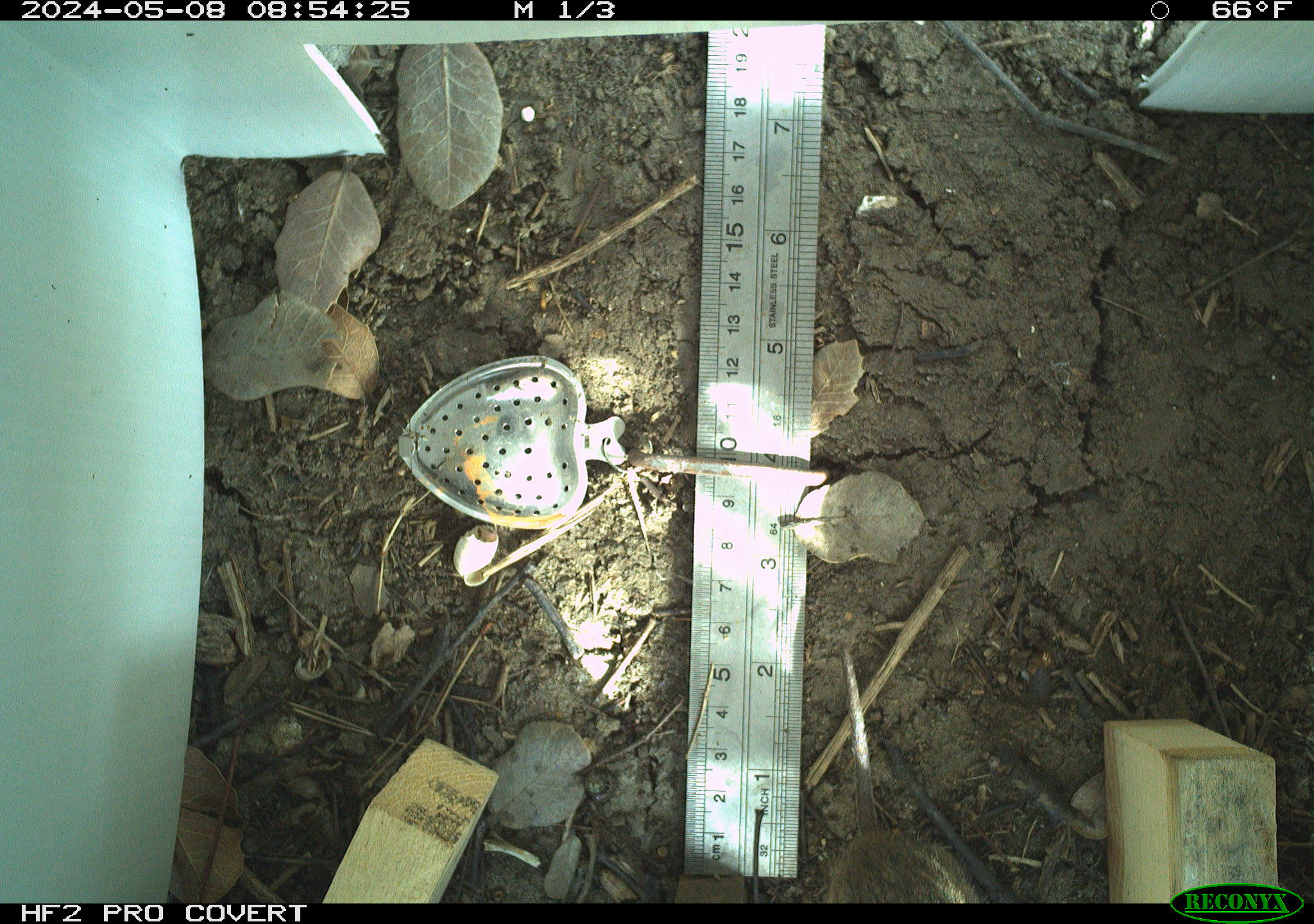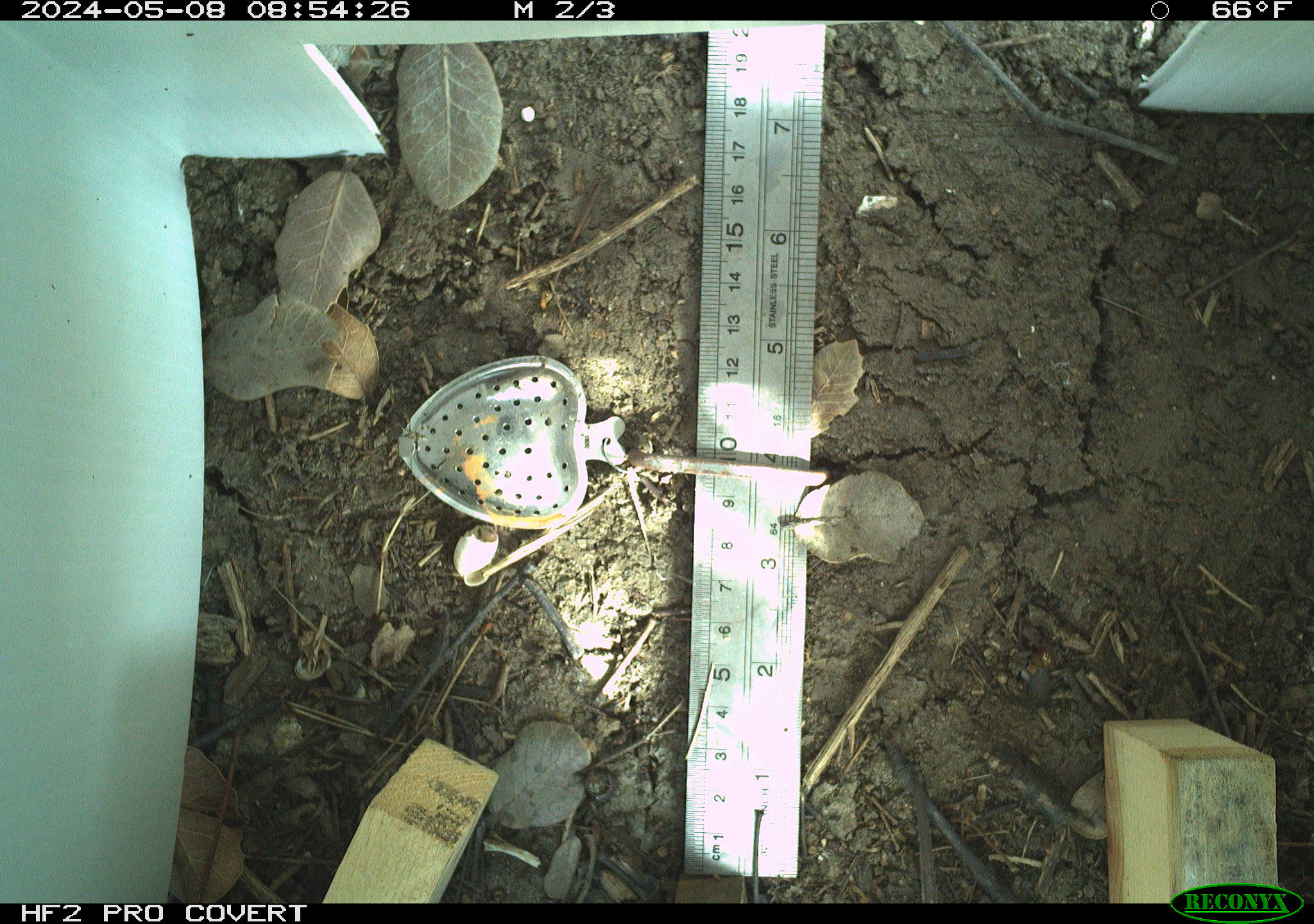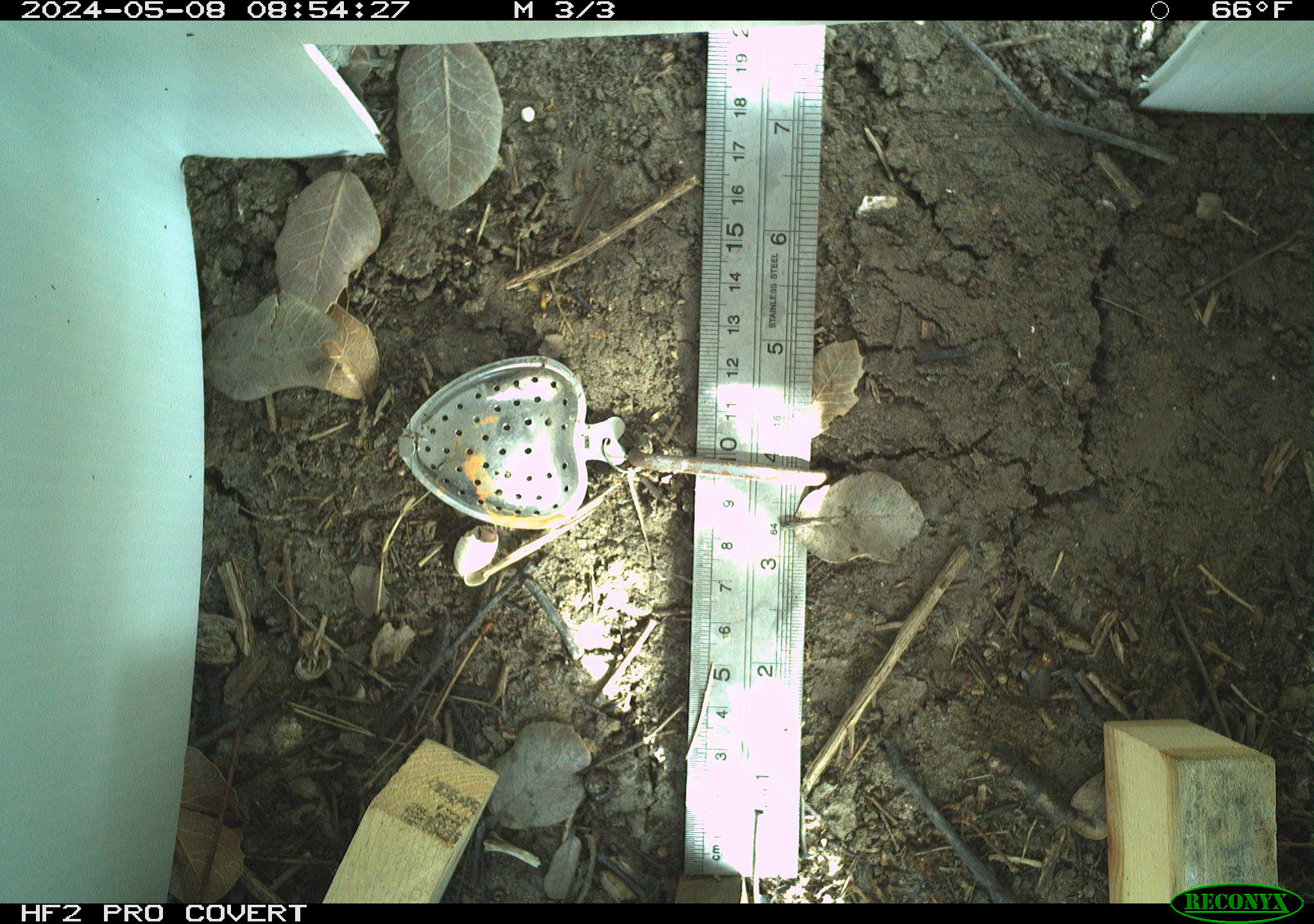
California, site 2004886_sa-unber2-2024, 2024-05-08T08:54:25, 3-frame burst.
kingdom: Animalia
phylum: Chordata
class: Mammalia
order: Rodentia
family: Cricetidae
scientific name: Arvicolinae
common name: voles, lemmings, and muskrats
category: arvicolinae subfamily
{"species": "arvicolinae subfamily (voles, lemmings, and muskrats) (Arvicolinae)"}